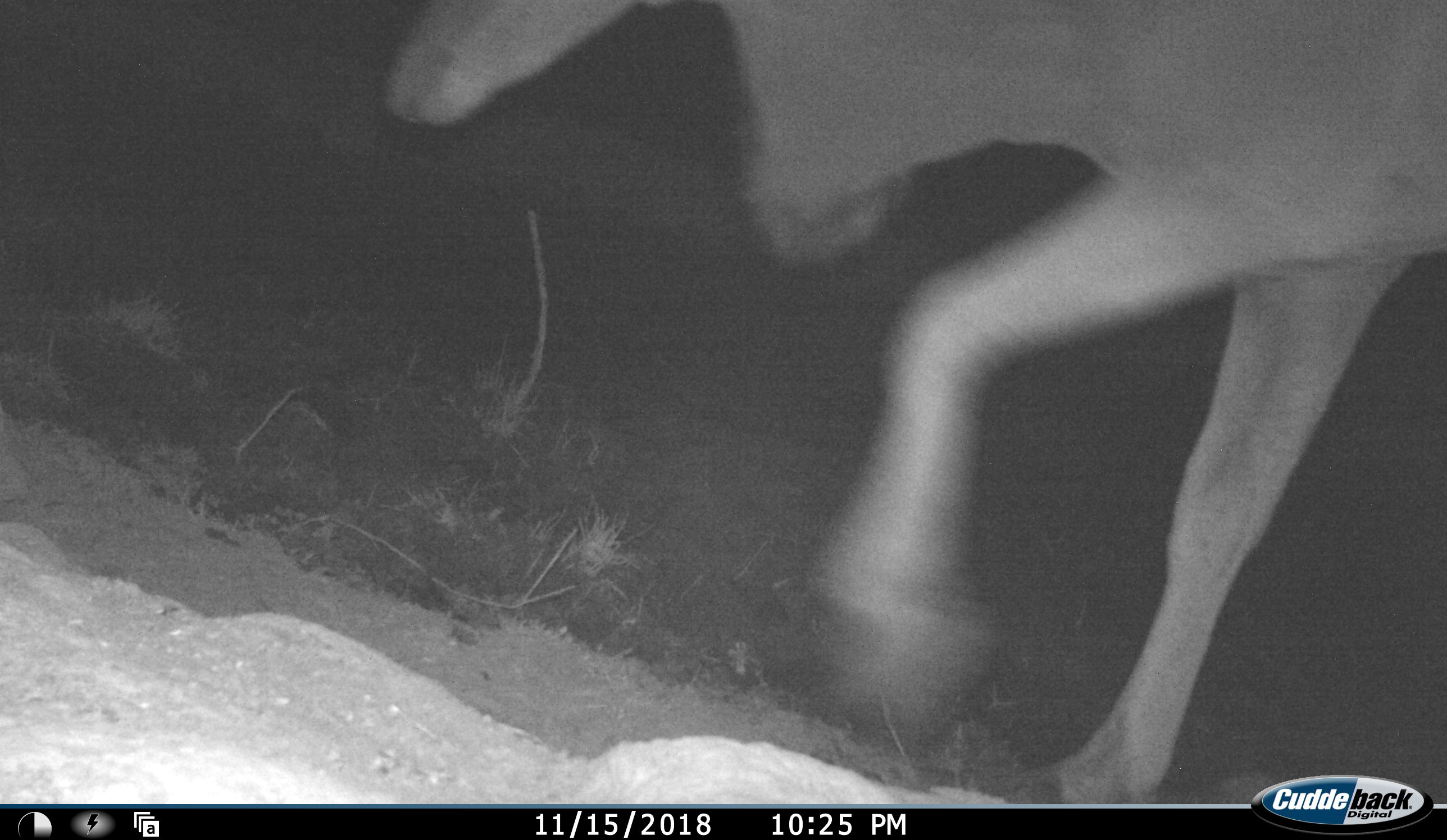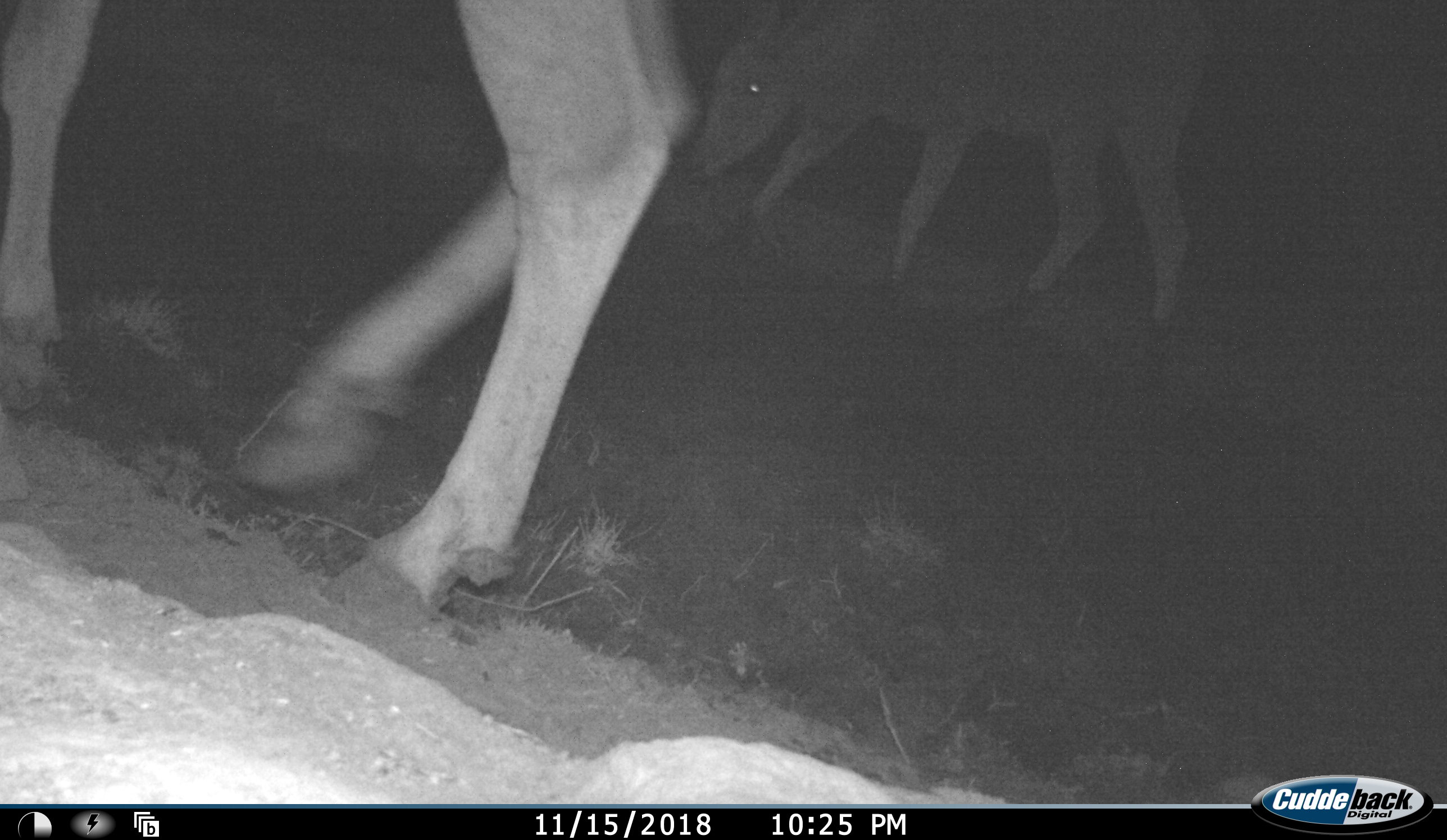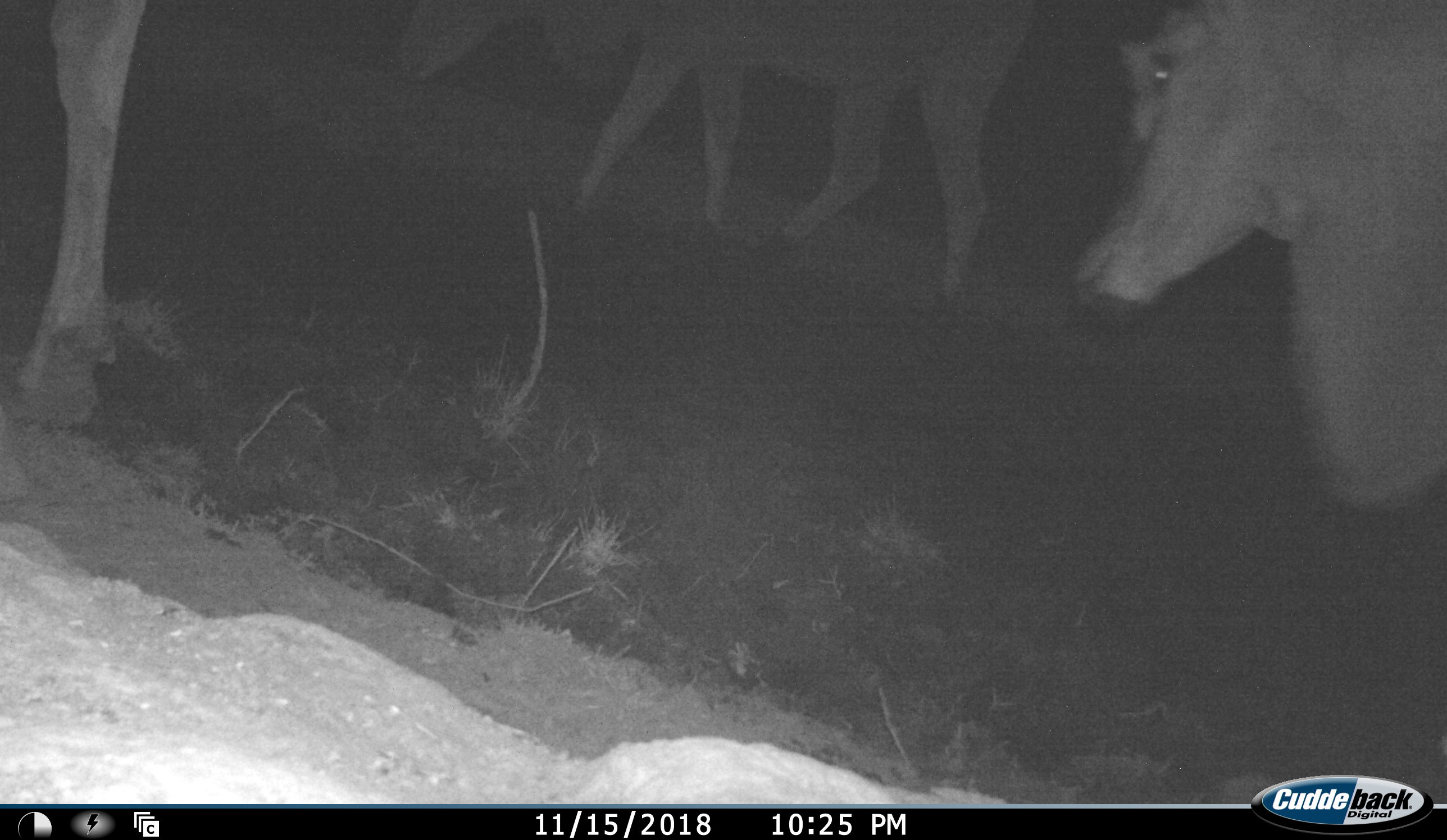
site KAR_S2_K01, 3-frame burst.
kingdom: Animalia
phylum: Chordata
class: Mammalia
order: Artiodactyla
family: Bovidae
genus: Tragelaphus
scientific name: Tragelaphus oryx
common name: eland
Eland (Tragelaphus oryx), count 3. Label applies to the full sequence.